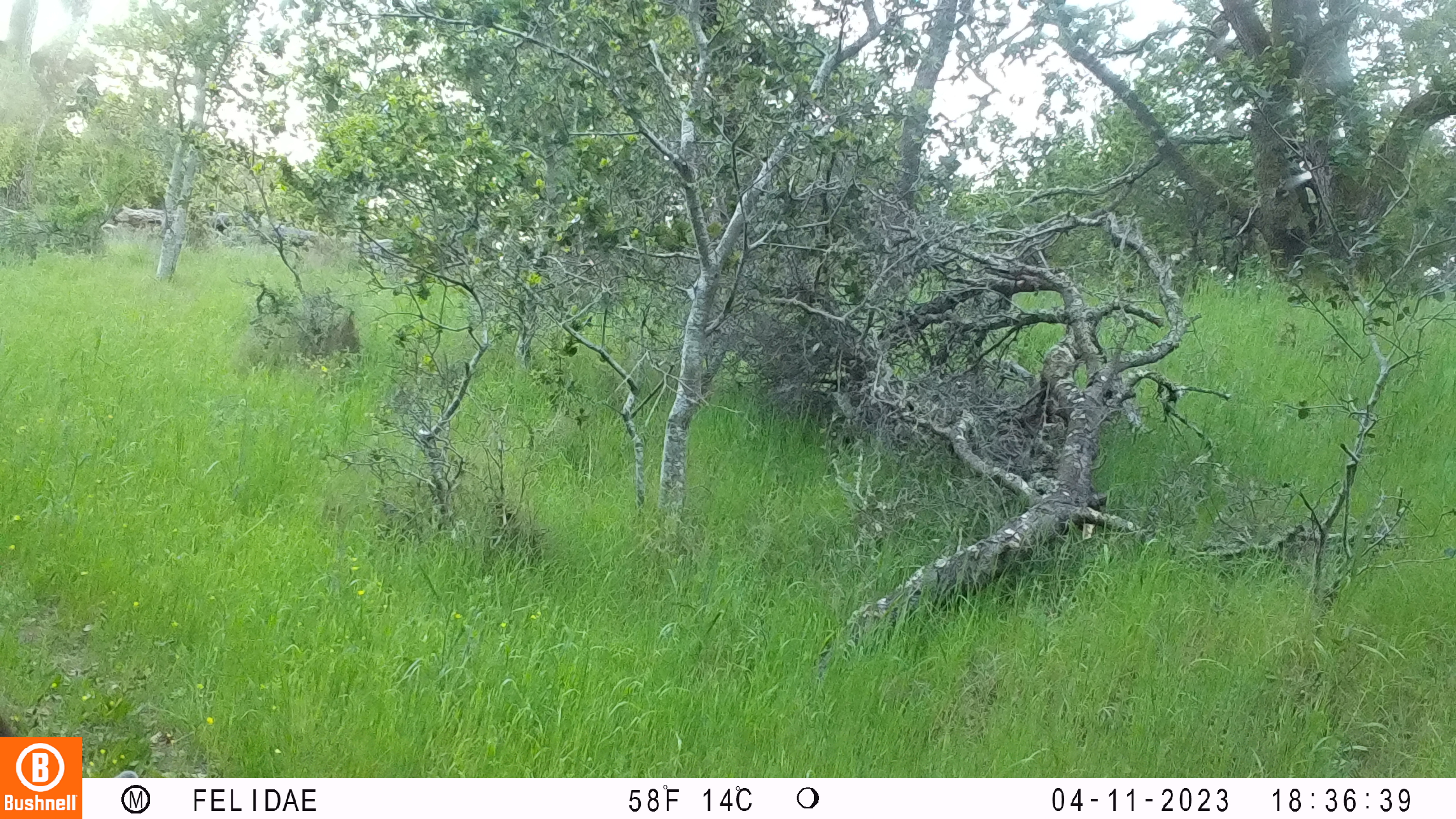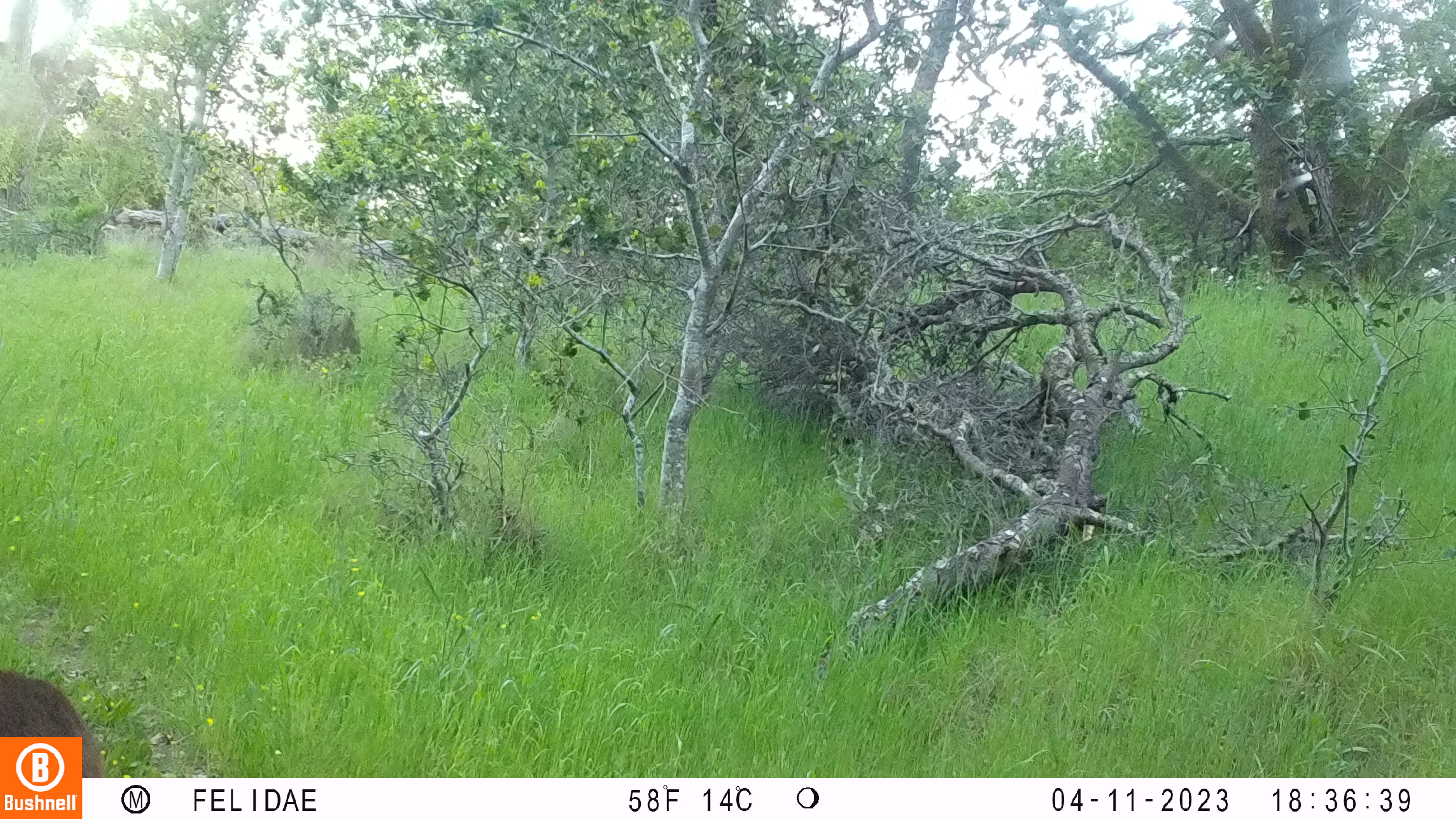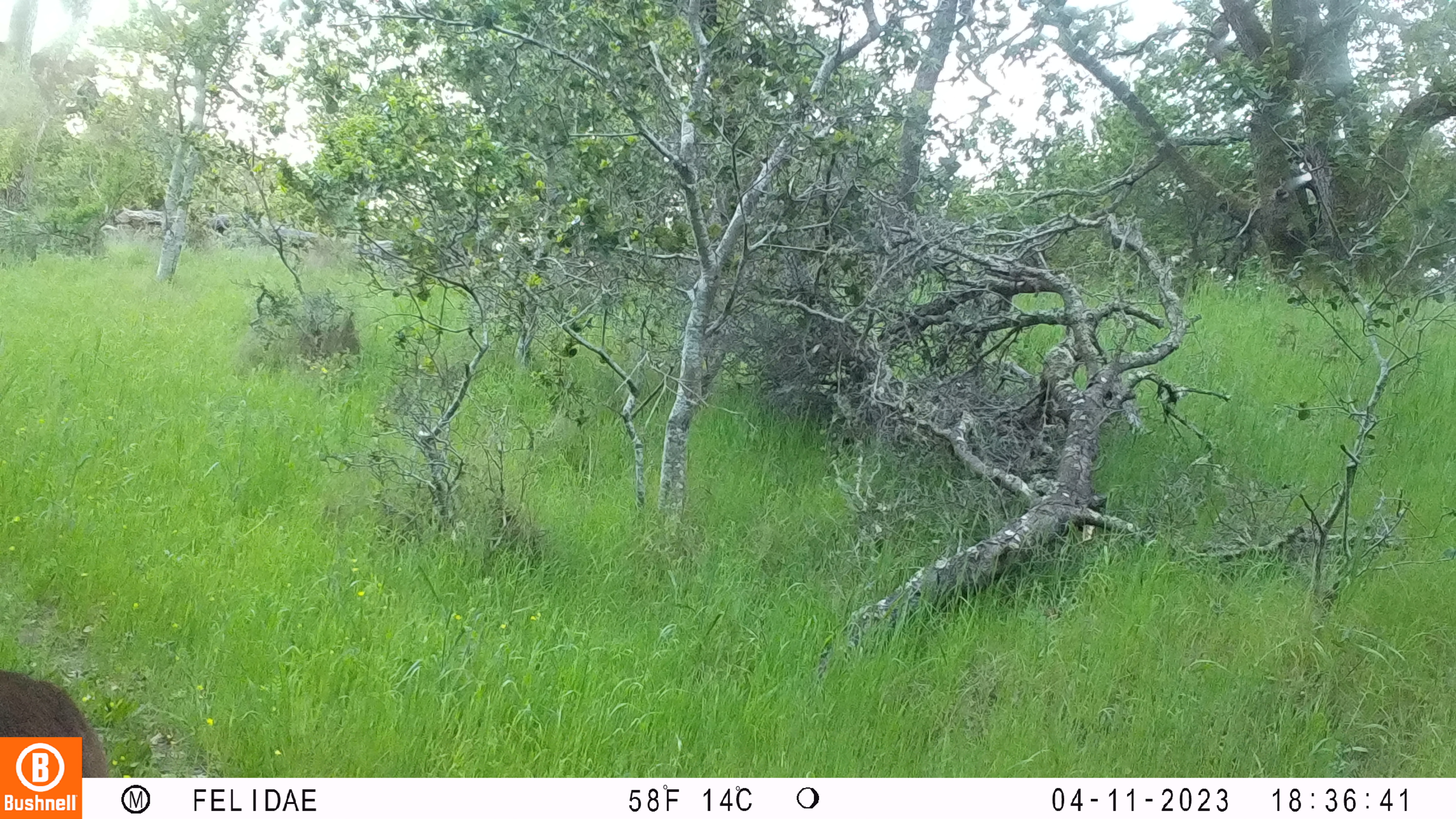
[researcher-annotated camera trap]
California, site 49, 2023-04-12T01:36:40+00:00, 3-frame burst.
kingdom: Animalia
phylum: Chordata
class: Mammalia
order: Artiodactyla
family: Cervidae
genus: Odocoileus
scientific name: Odocoileus hemionus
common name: mule deer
Mule deer (Odocoileus hemionus).